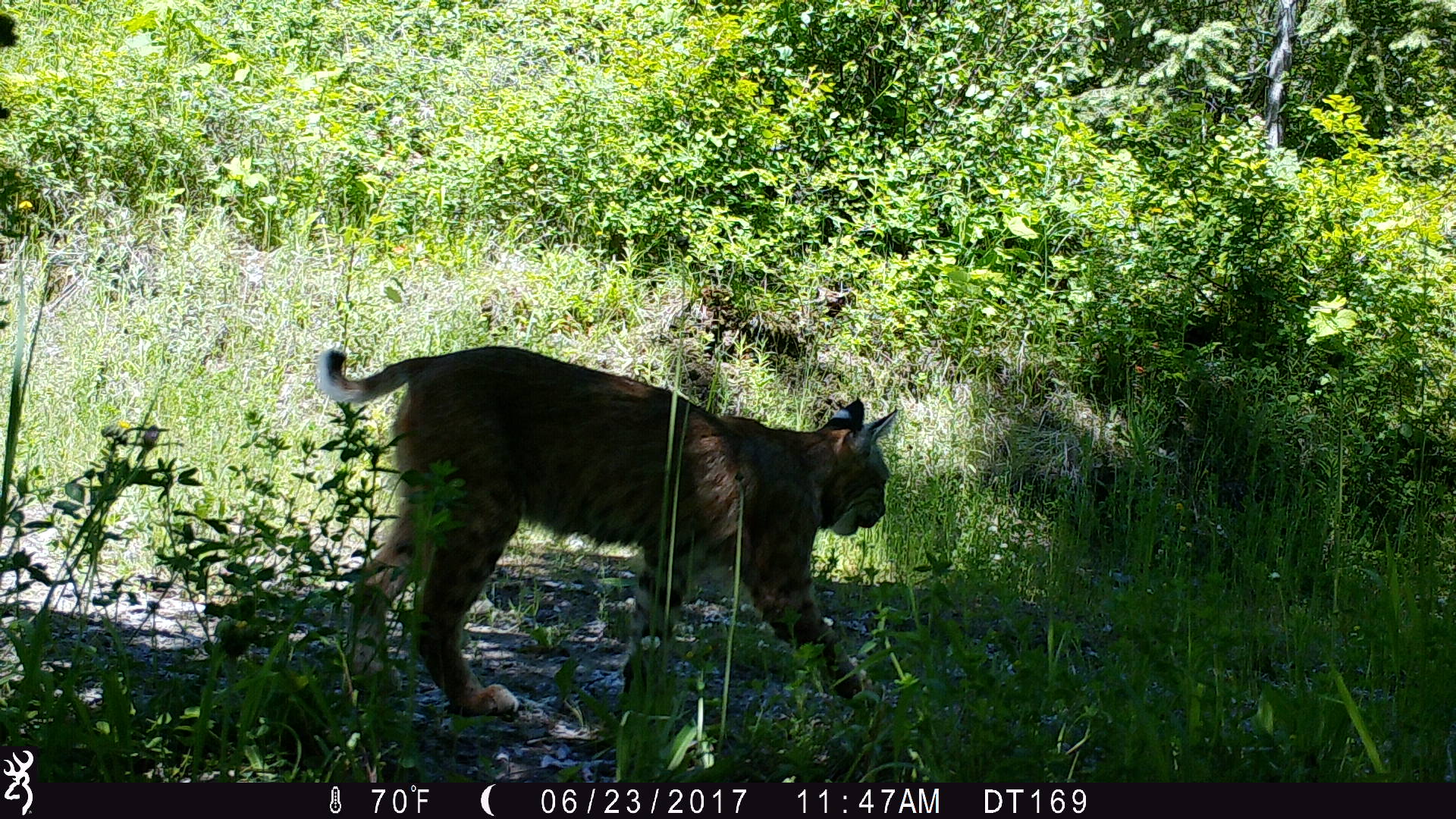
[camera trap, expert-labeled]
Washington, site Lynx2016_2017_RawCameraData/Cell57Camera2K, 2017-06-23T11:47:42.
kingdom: Animalia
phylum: Chordata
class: Mammalia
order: Carnivora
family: Felidae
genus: Lynx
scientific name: Lynx rufus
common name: bobcat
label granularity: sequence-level